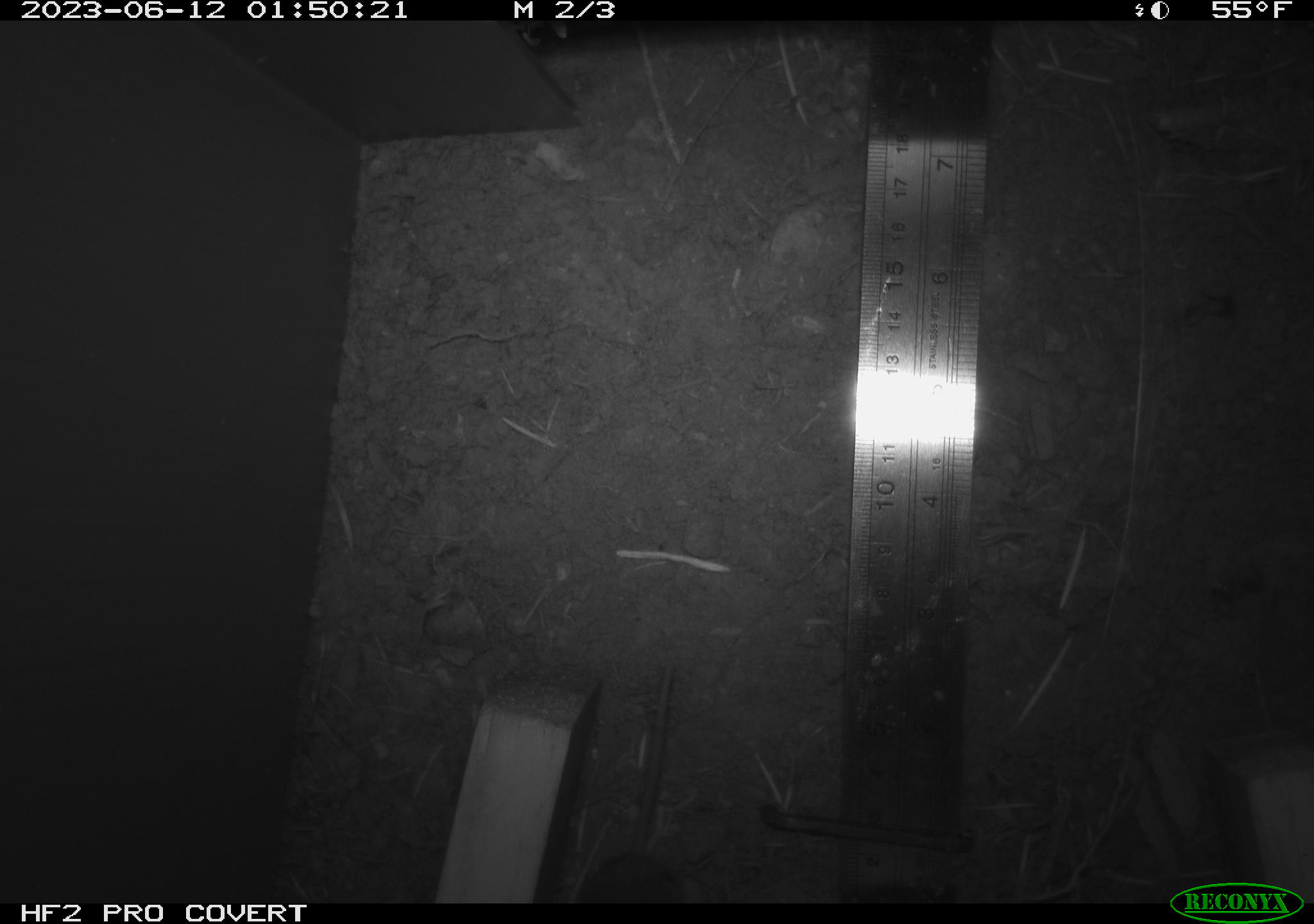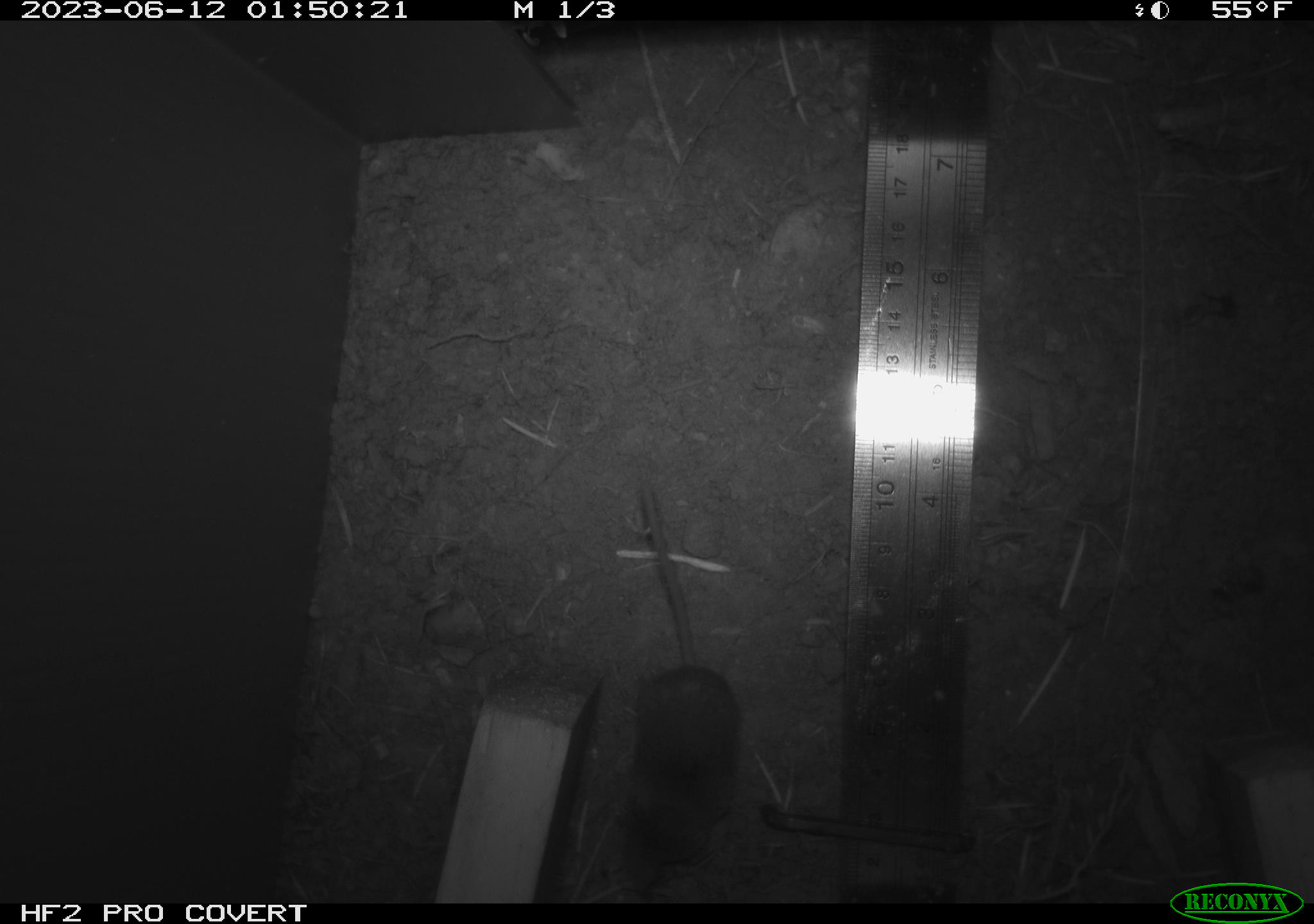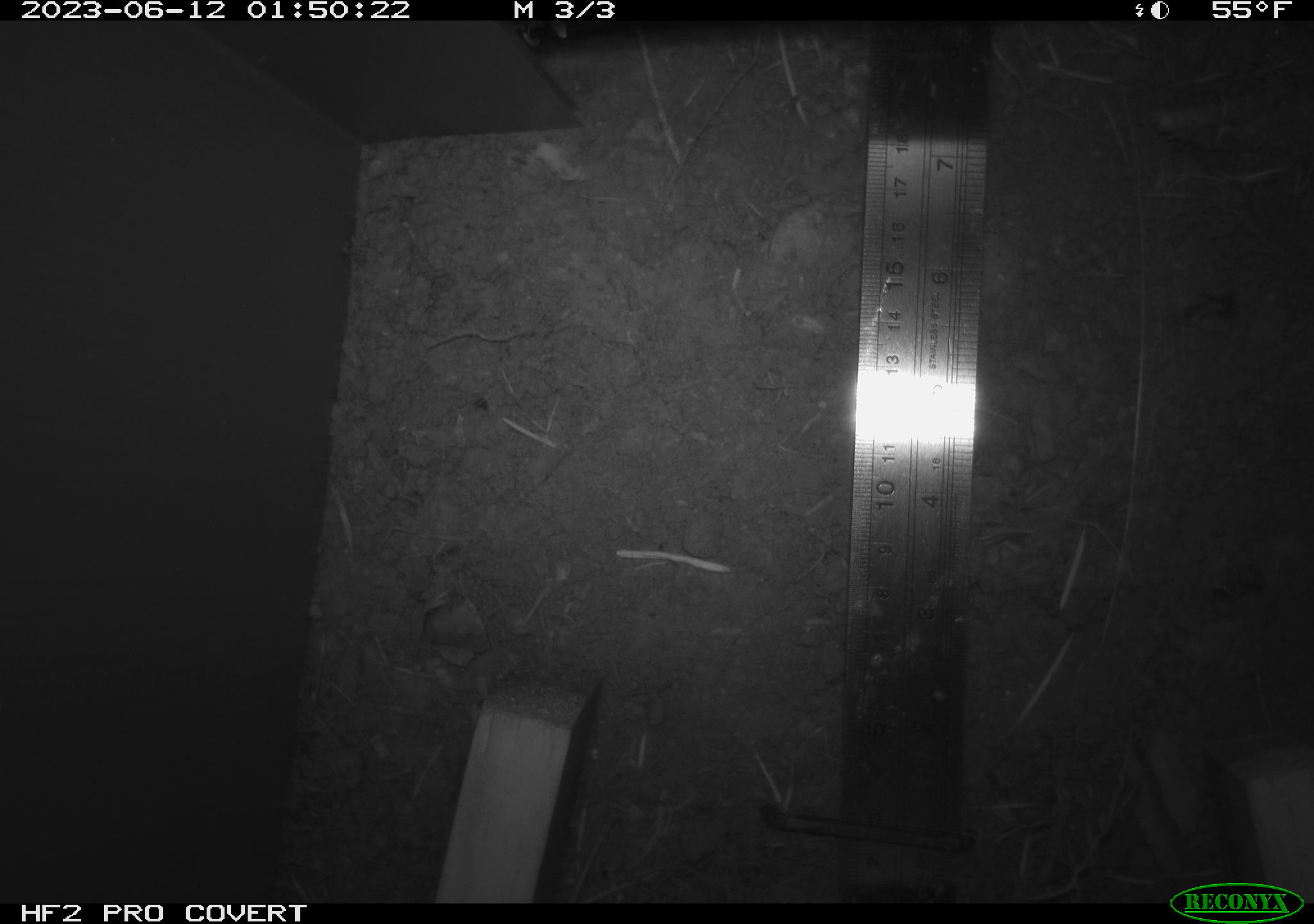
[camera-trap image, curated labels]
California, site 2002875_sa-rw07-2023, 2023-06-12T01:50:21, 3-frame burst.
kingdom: Animalia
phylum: Chordata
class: Mammalia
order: Eulipotyphla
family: Soricidae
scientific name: Soricidae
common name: shrews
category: soricidae family